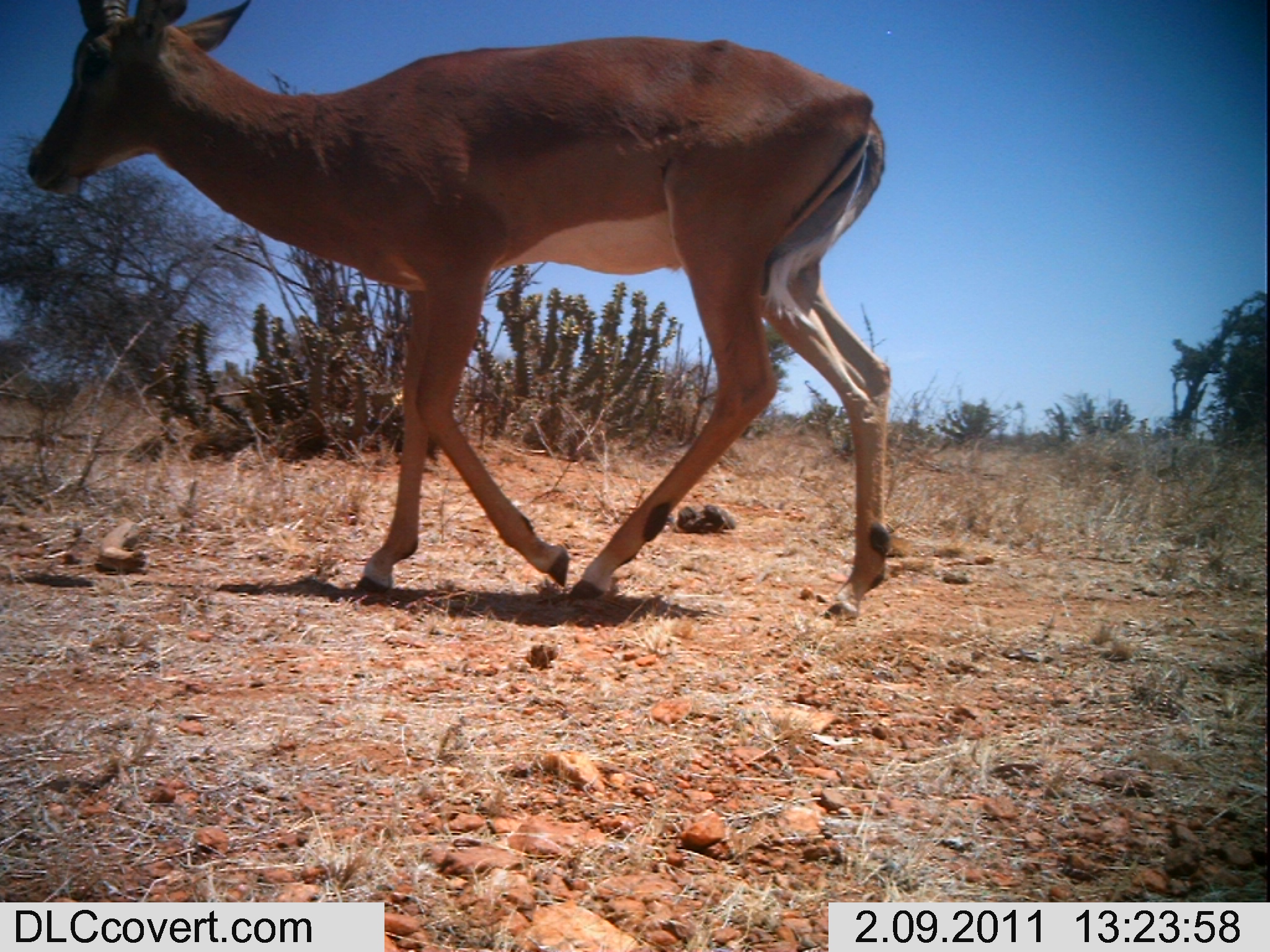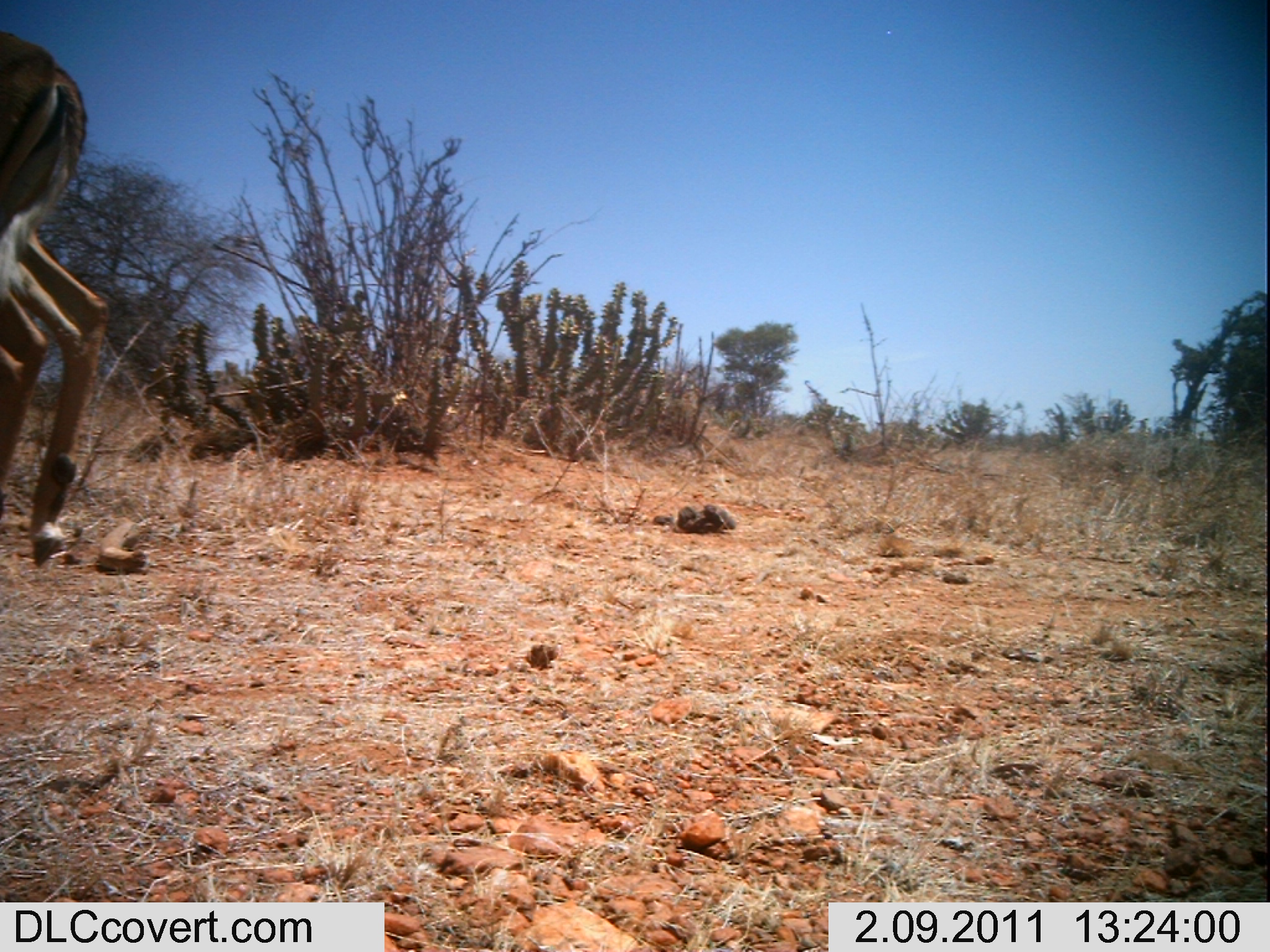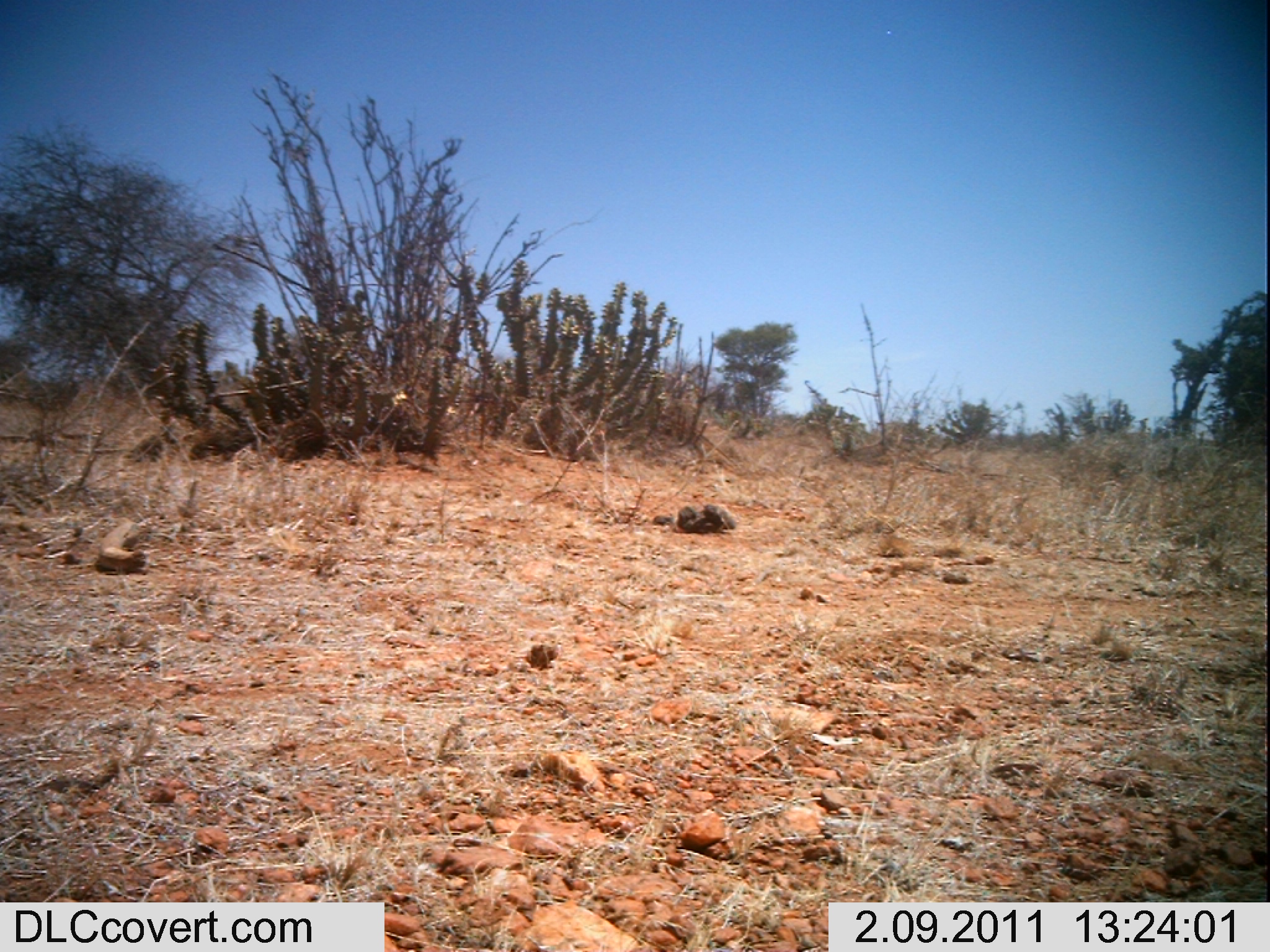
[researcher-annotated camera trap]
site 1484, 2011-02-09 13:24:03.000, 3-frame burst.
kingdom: Animalia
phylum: Chordata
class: Mammalia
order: Artiodactyla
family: Bovidae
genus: Aepyceros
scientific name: Aepyceros melampus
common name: impala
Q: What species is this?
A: Aepyceros melampus (impala).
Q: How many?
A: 1.